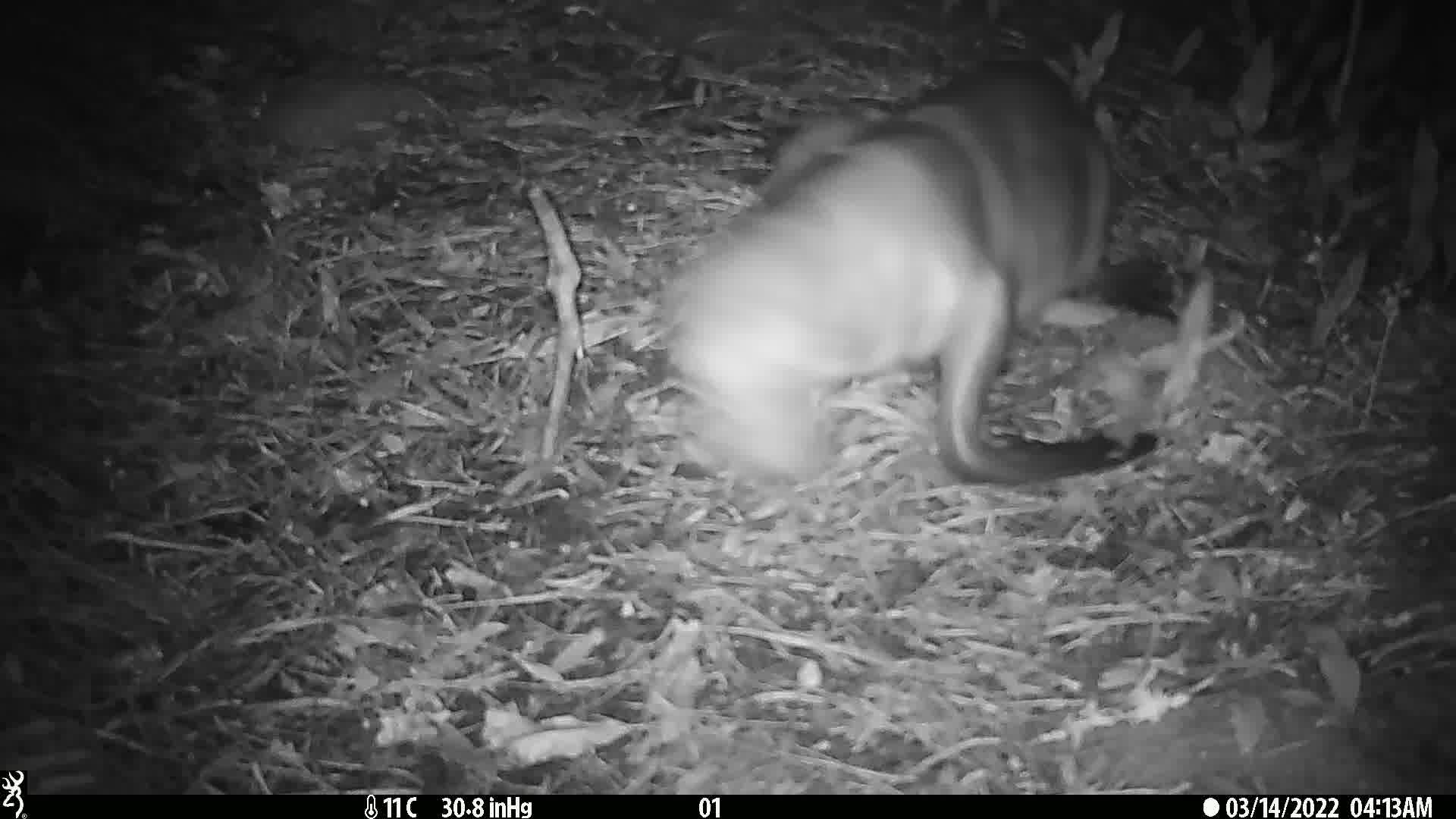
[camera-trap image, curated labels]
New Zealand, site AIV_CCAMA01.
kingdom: Animalia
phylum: Chordata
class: Mammalia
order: Carnivora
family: Otariidae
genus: Phocarctos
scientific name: Phocarctos hookeri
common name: new zealand sea lion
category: sealion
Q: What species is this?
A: Sealion (new zealand sea lion) (Phocarctos hookeri).